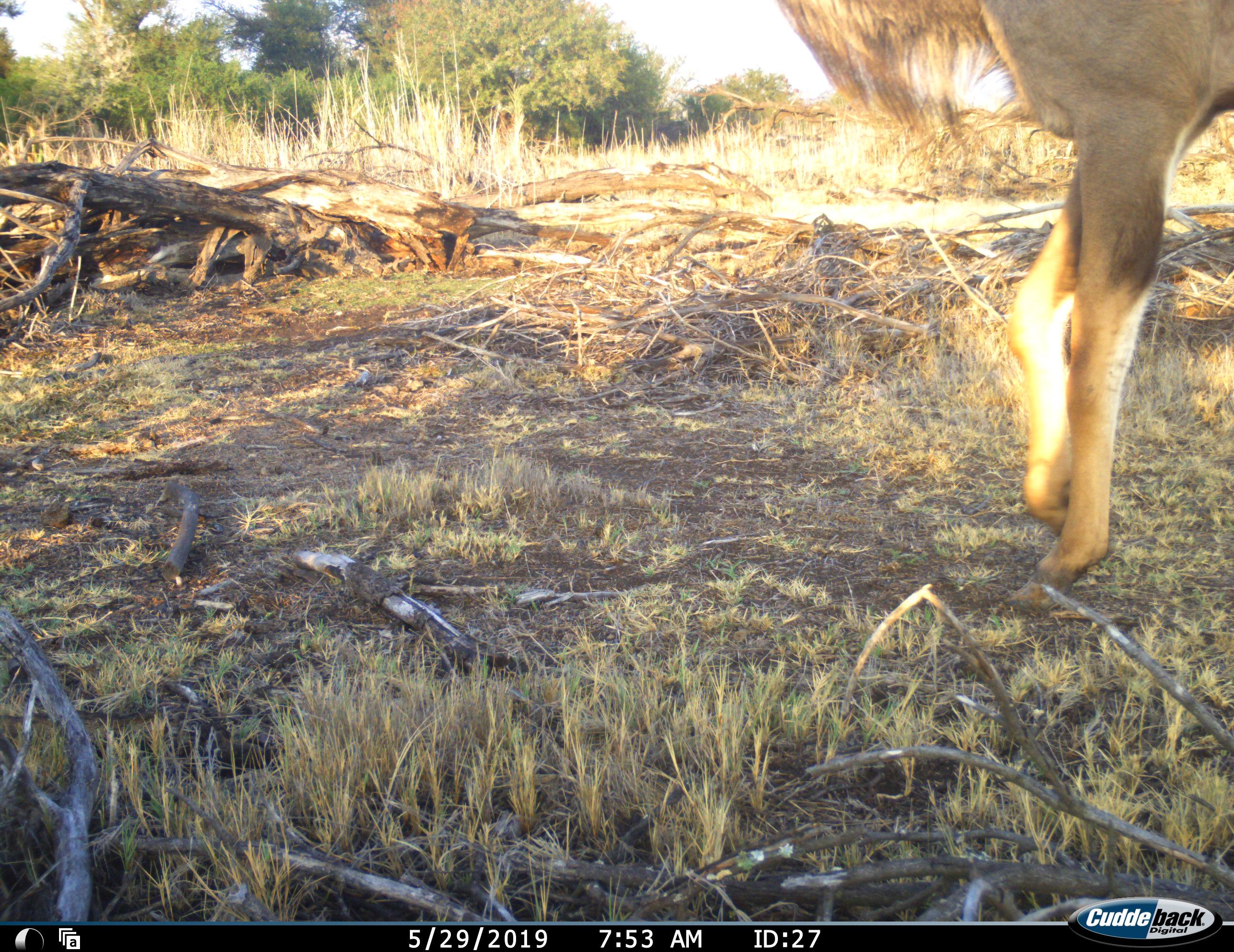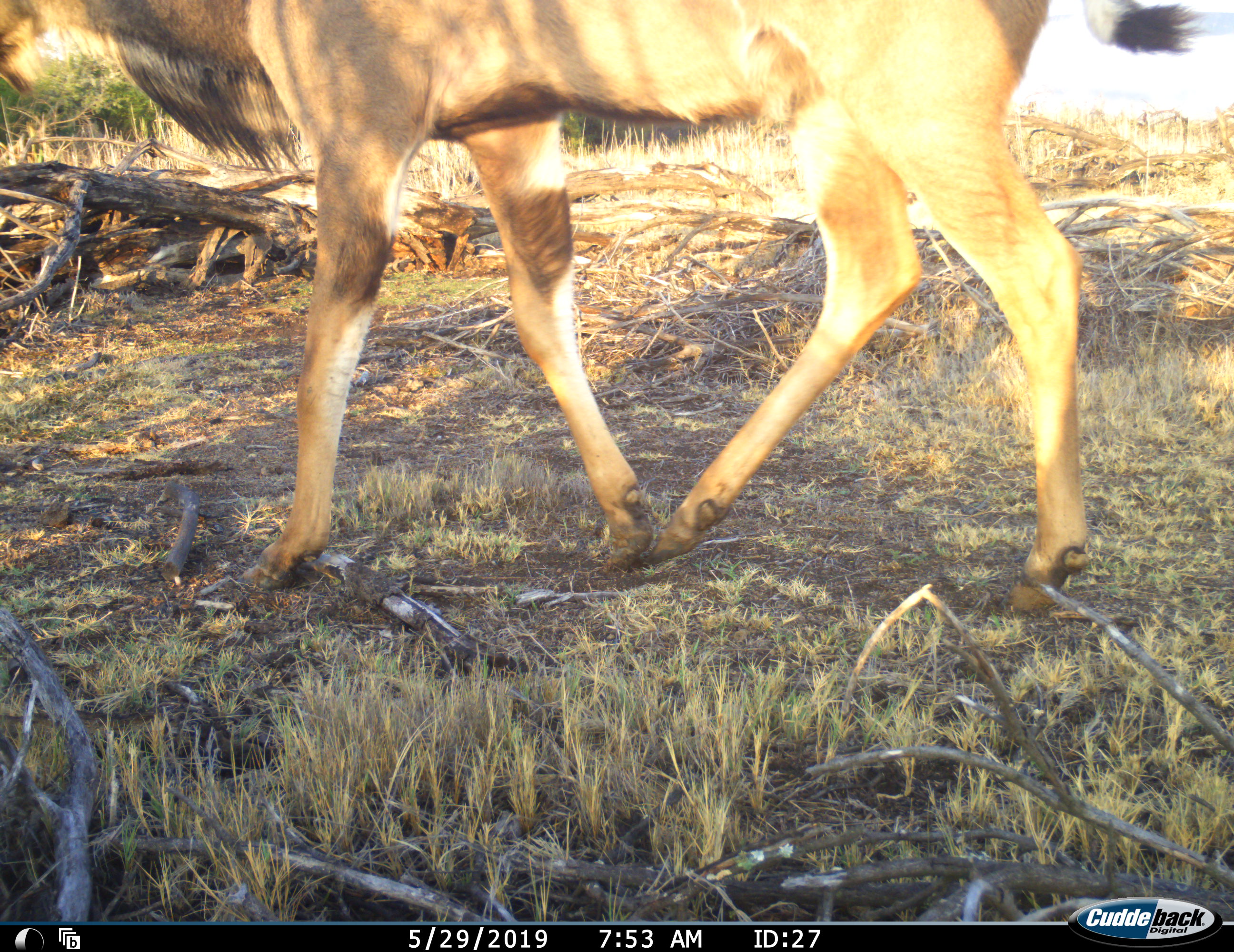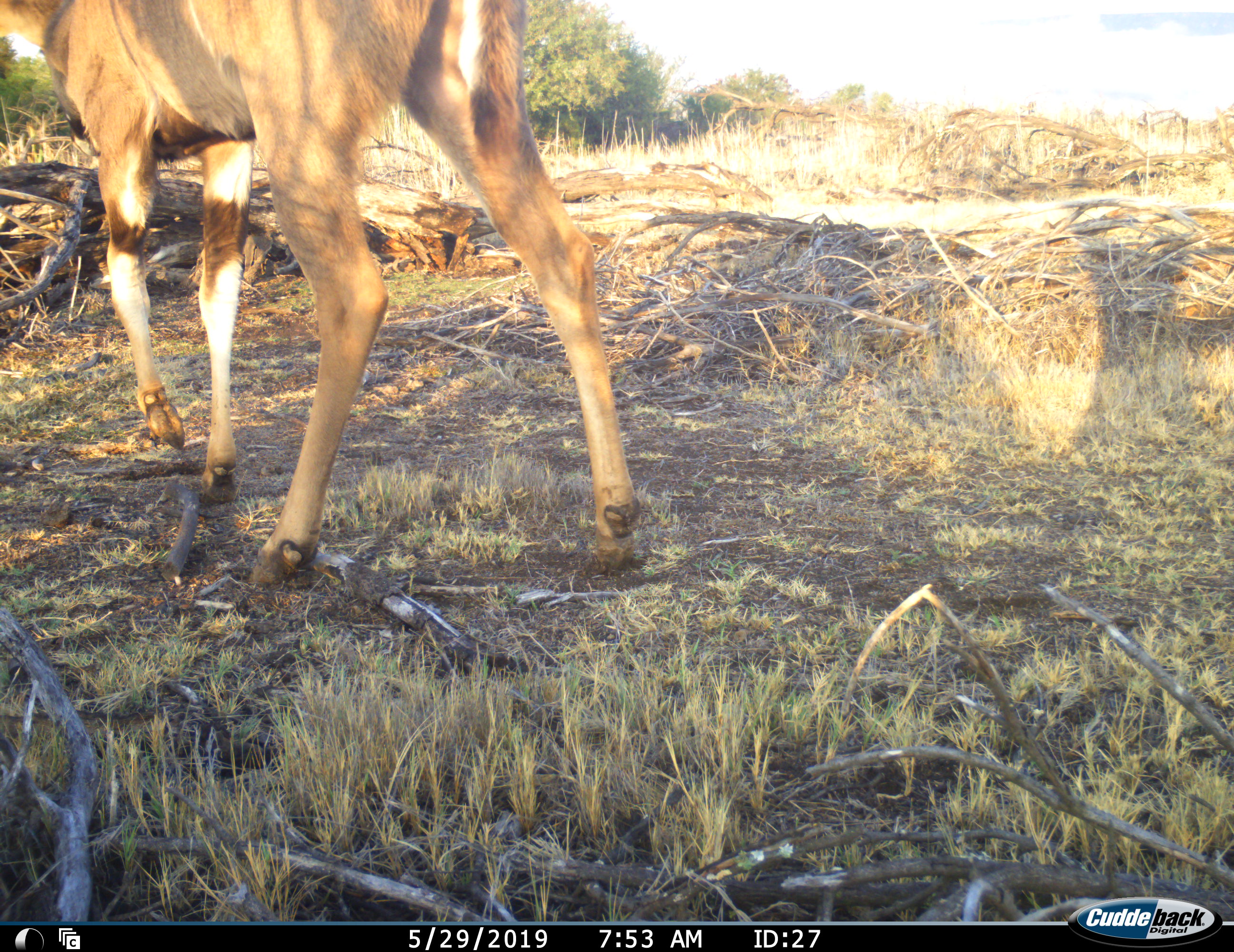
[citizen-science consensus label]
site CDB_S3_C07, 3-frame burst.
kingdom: Animalia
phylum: Chordata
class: Mammalia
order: Artiodactyla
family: Bovidae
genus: Tragelaphus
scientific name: Tragelaphus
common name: kudu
Kudu (Tragelaphus), count 1. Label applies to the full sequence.